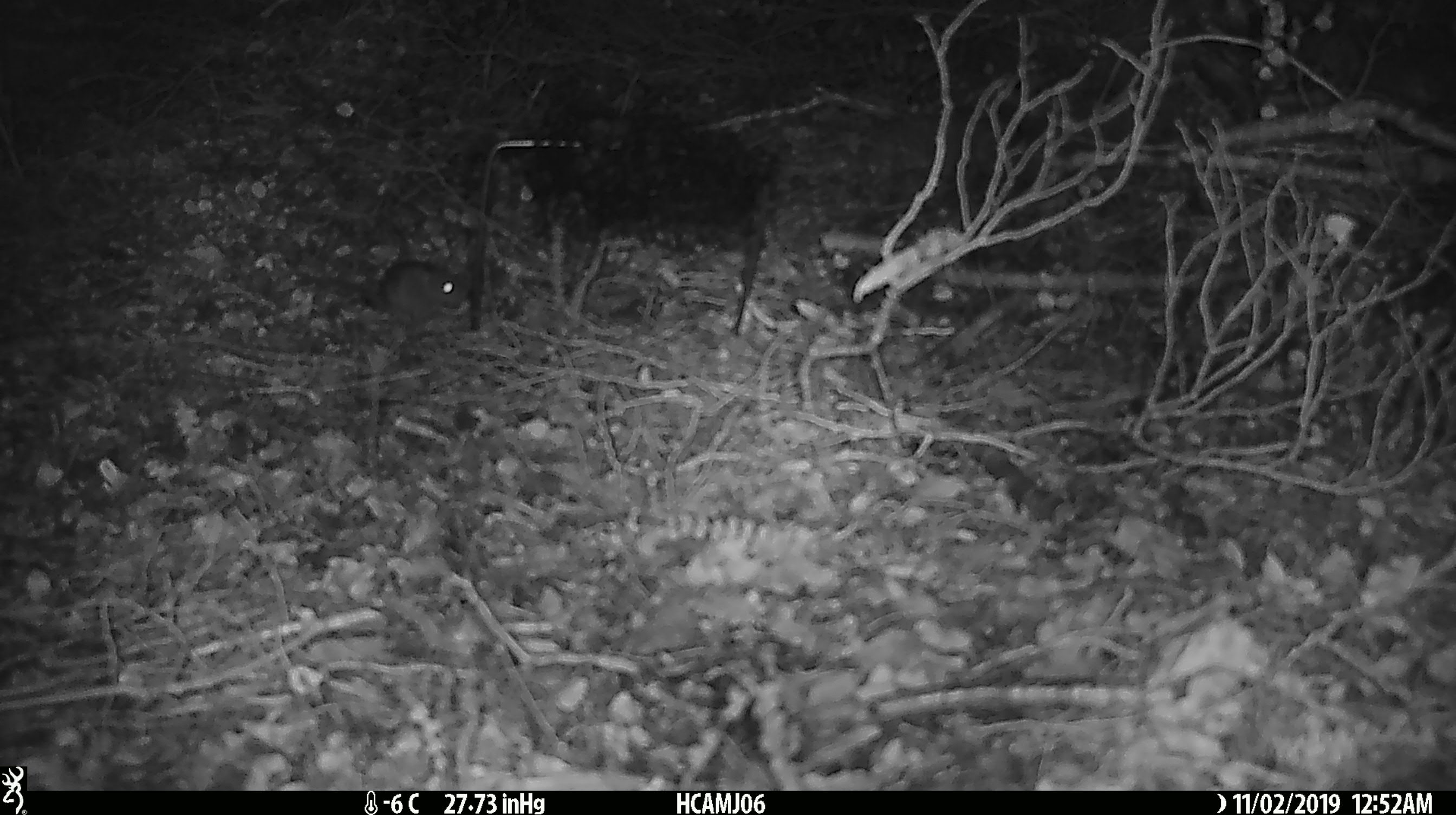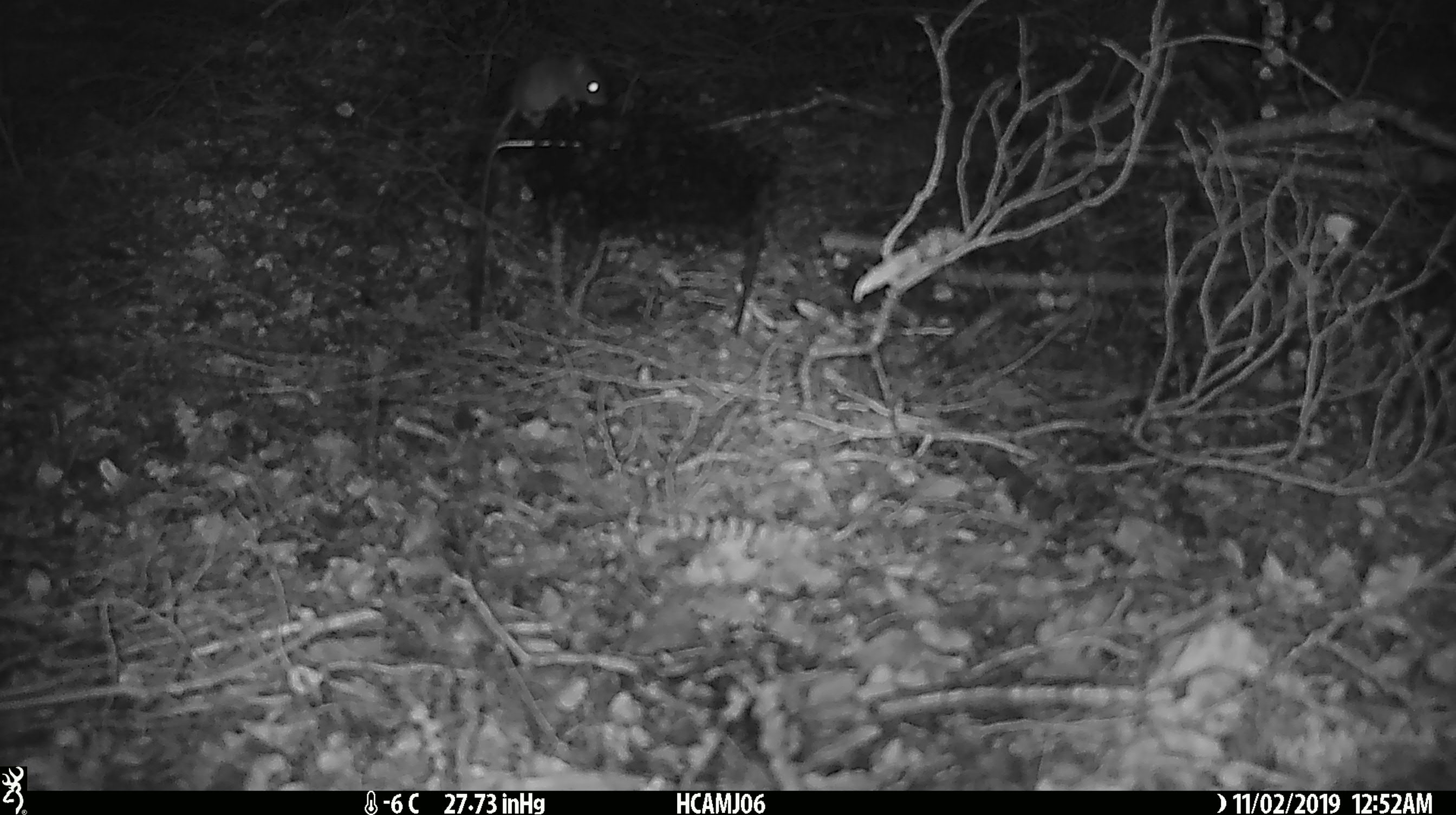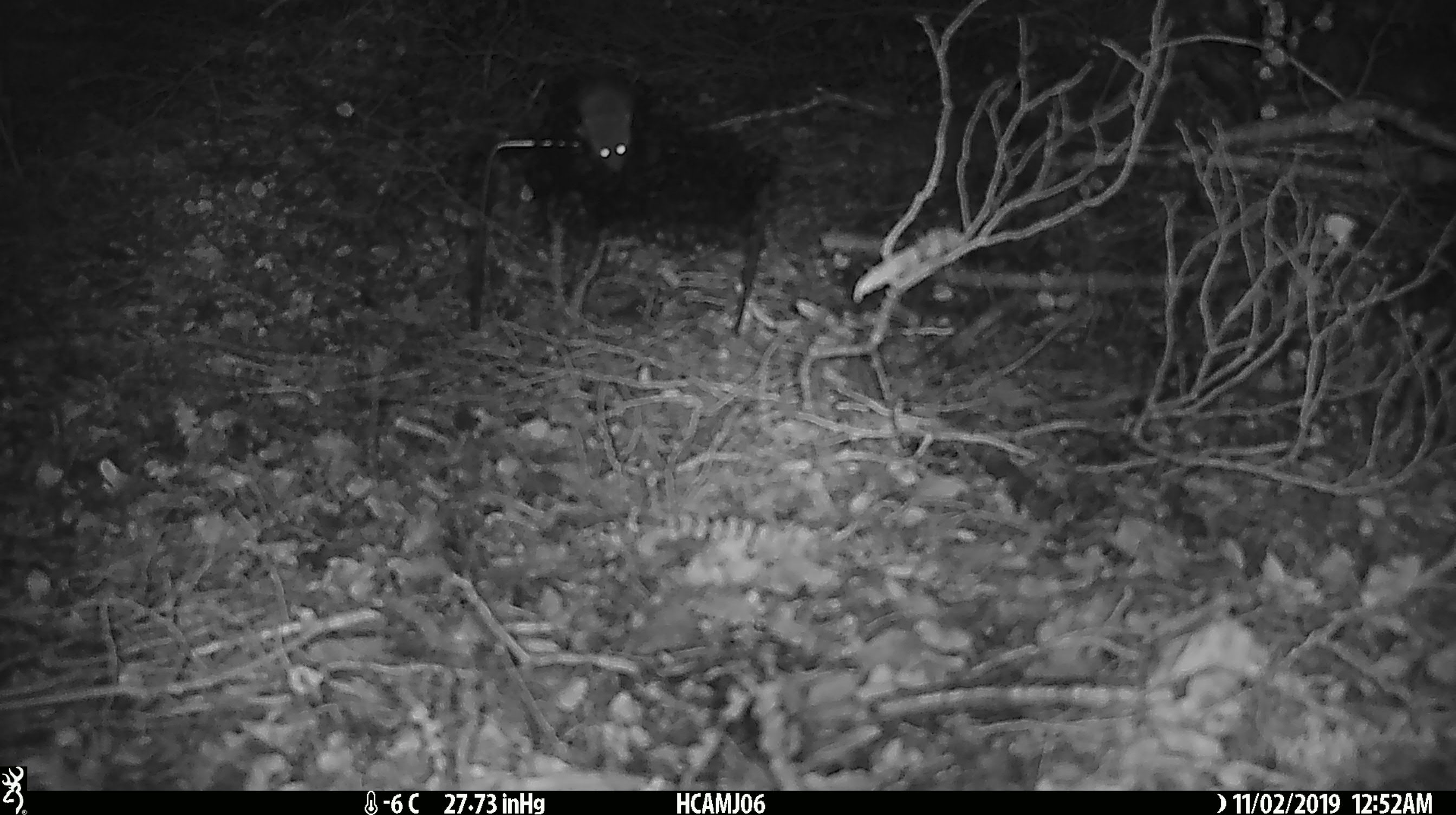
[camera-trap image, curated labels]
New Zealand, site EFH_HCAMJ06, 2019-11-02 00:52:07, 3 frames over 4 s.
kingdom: Animalia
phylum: Chordata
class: Mammalia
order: Rodentia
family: Muridae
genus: Mus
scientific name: Mus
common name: mouse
Mouse (Mus).